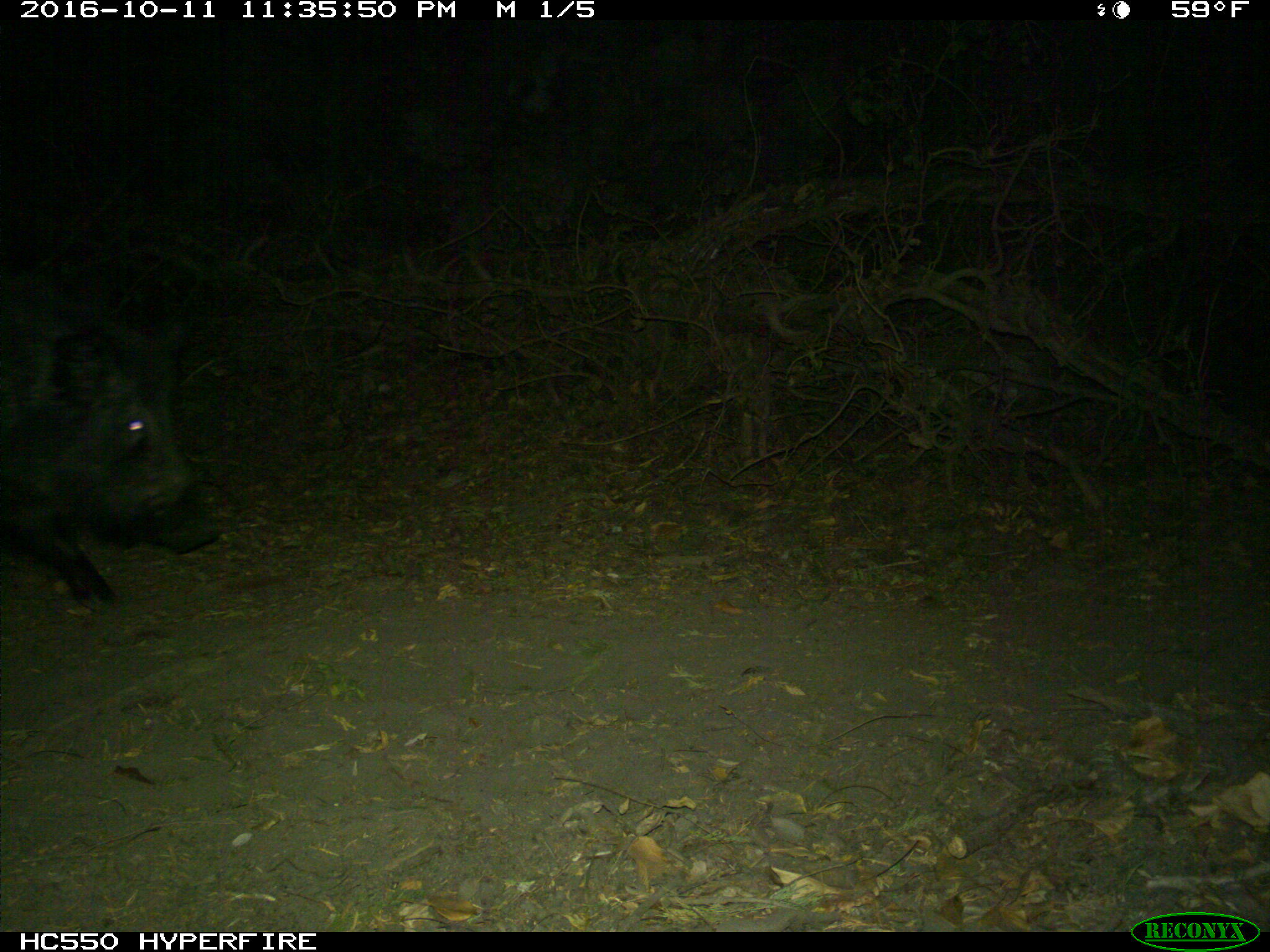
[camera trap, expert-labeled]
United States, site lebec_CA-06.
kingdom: Animalia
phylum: Chordata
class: Mammalia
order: Artiodactyla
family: Suidae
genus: Sus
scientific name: Sus scrofa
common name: wild boar